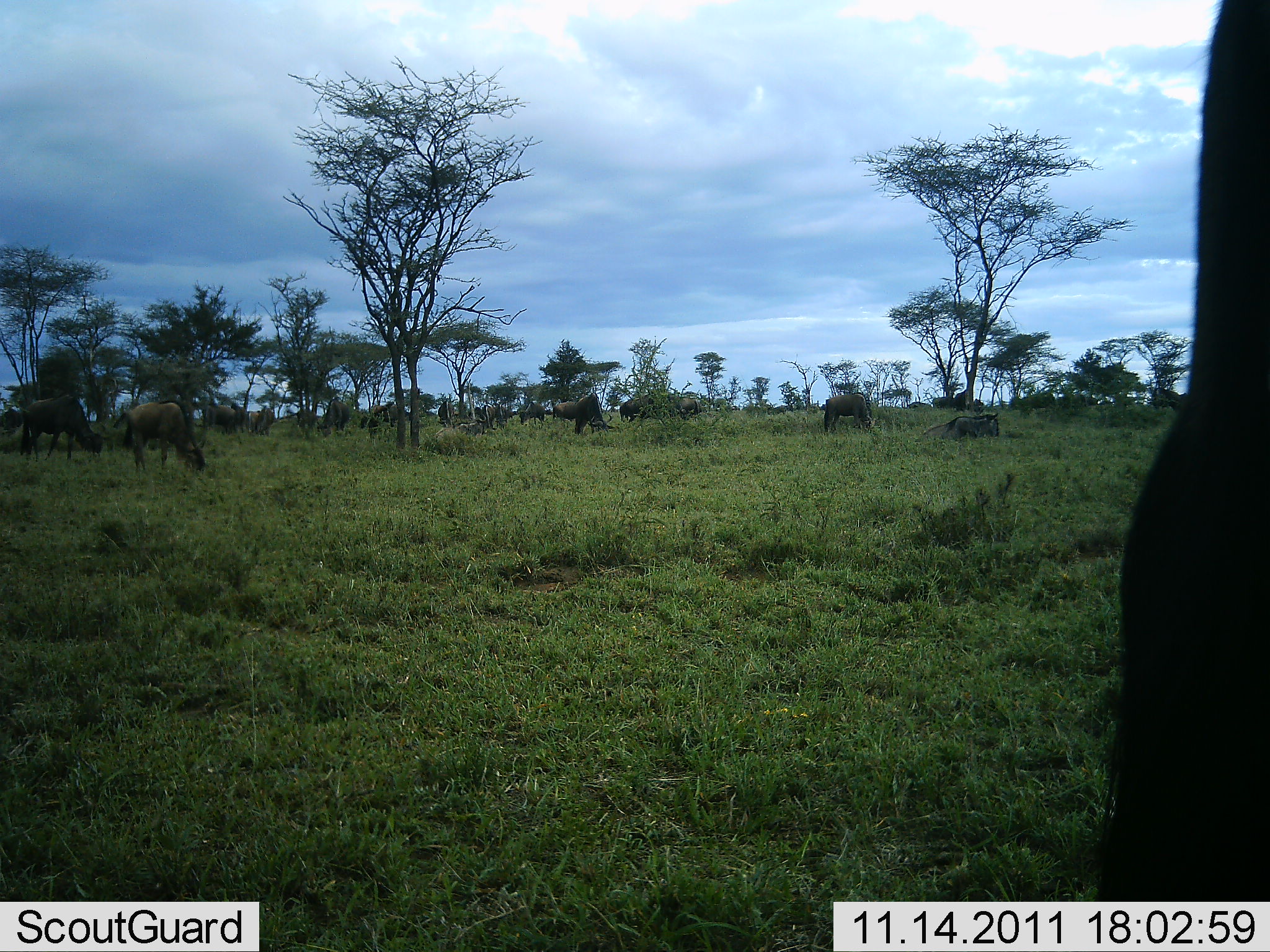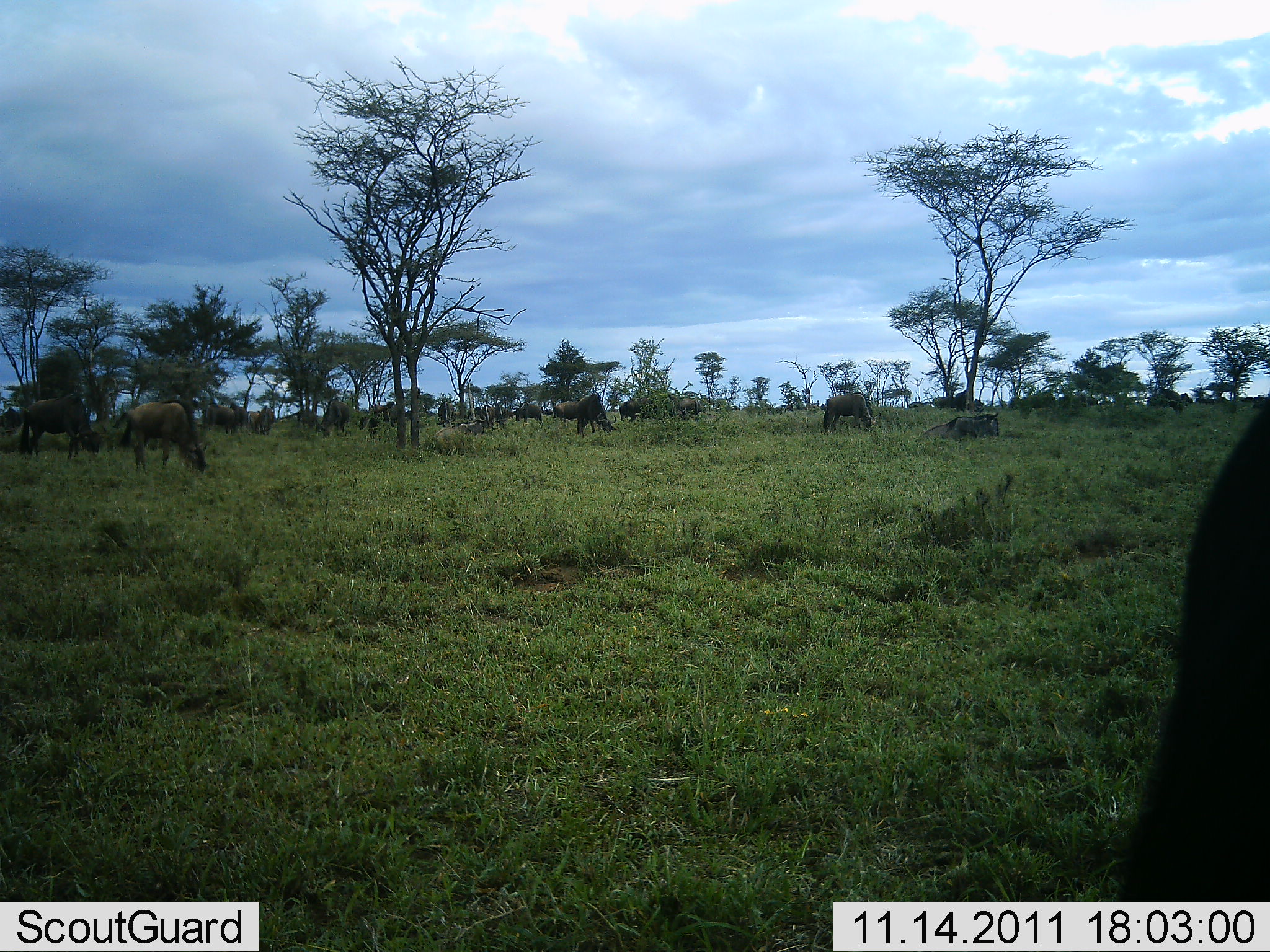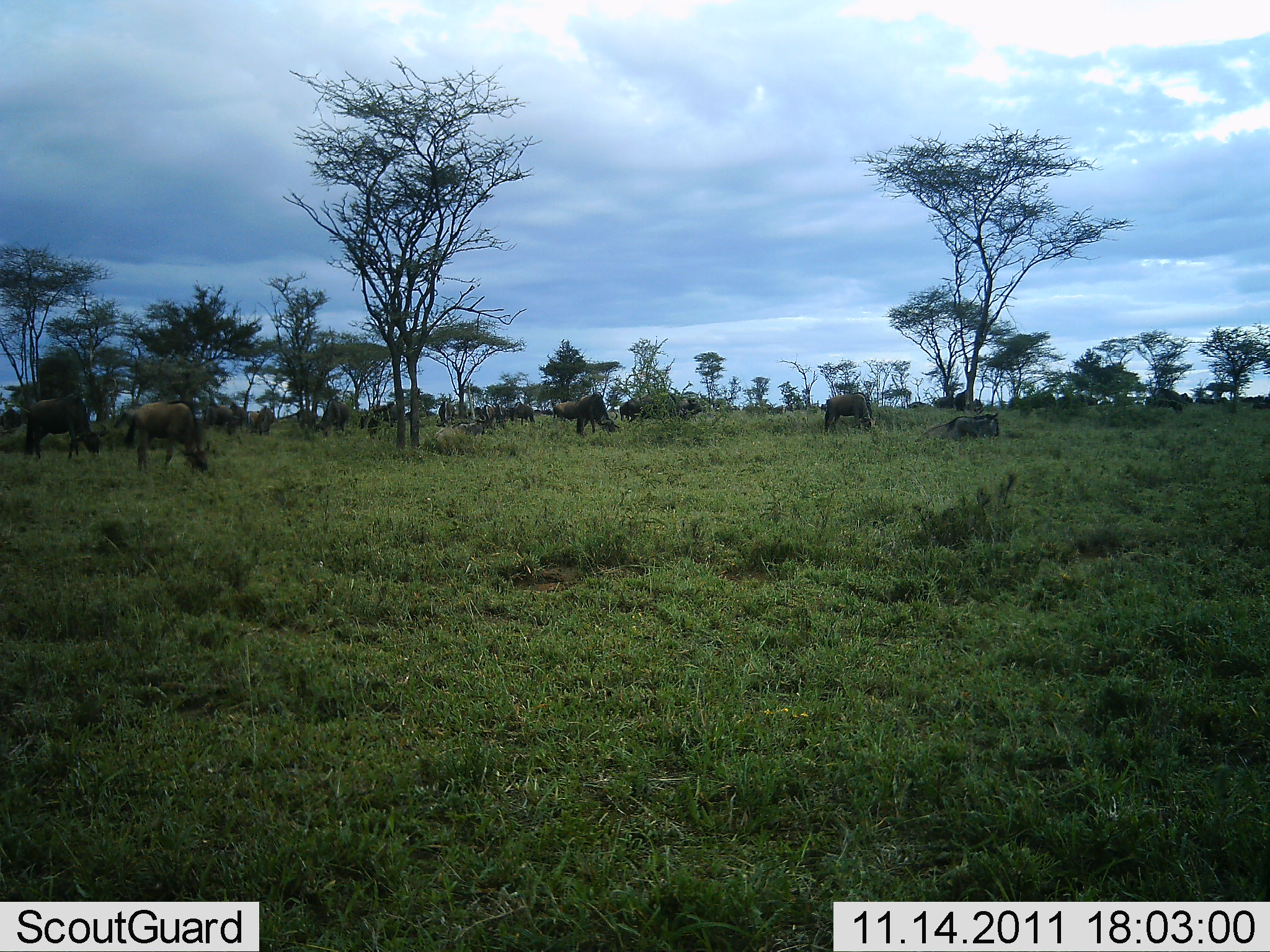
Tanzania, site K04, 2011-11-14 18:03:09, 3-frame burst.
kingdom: Animalia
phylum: Chordata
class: Mammalia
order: Artiodactyla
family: Bovidae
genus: Connochaetes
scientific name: Connochaetes taurinus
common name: blue wildebeest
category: wildebeest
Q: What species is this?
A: Wildebeest (blue wildebeest) (Connochaetes taurinus).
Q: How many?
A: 11-50.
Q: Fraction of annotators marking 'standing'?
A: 42%.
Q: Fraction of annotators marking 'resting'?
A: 42%.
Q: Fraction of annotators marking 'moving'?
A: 8%.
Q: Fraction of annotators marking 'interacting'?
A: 0%.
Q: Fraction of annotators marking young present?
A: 0%.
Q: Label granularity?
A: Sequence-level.